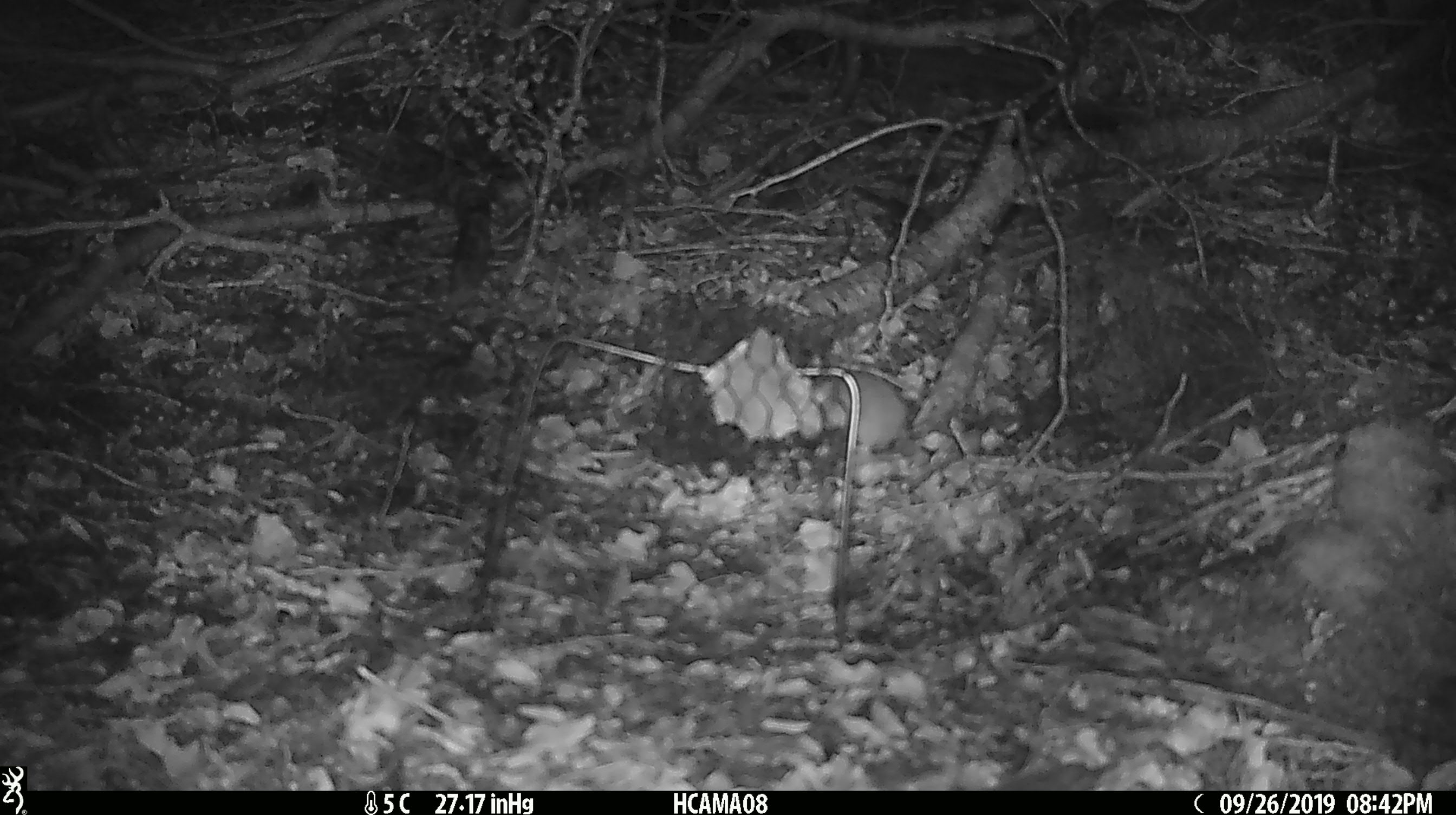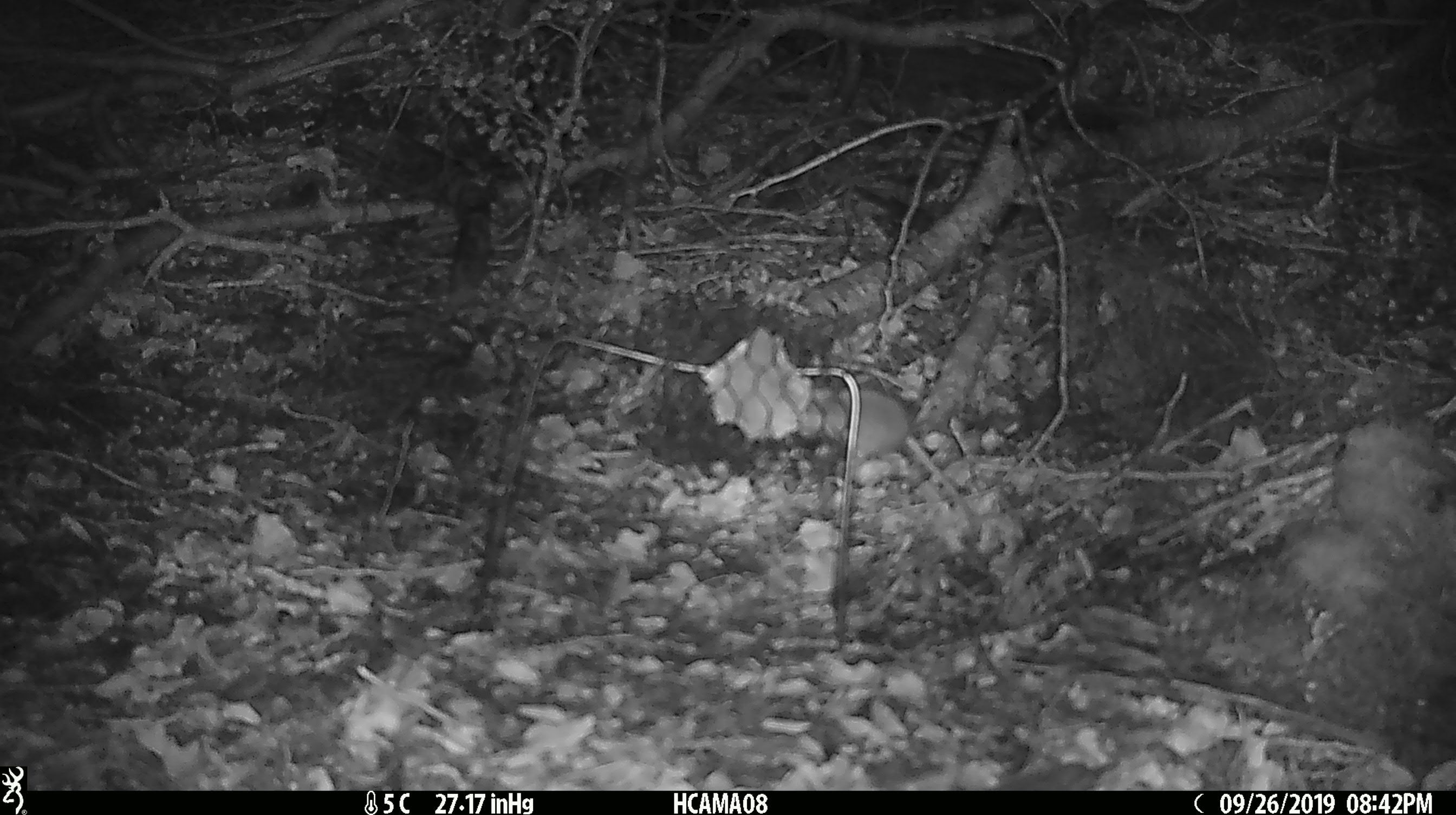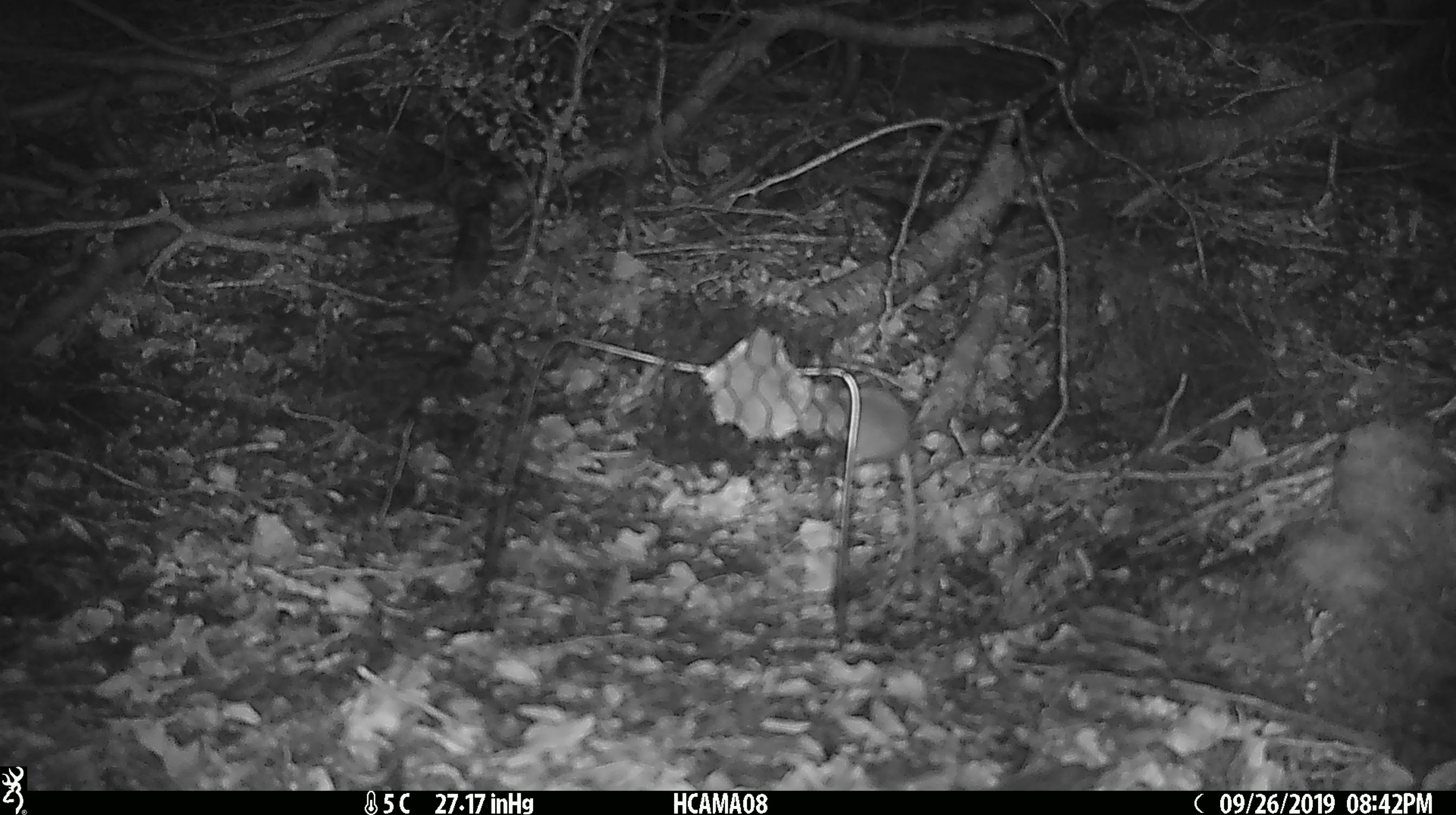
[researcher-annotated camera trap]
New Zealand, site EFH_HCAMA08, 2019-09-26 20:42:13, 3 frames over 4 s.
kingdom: Animalia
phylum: Chordata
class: Mammalia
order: Rodentia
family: Muridae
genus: Mus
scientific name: Mus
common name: mouse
Mouse (Mus).